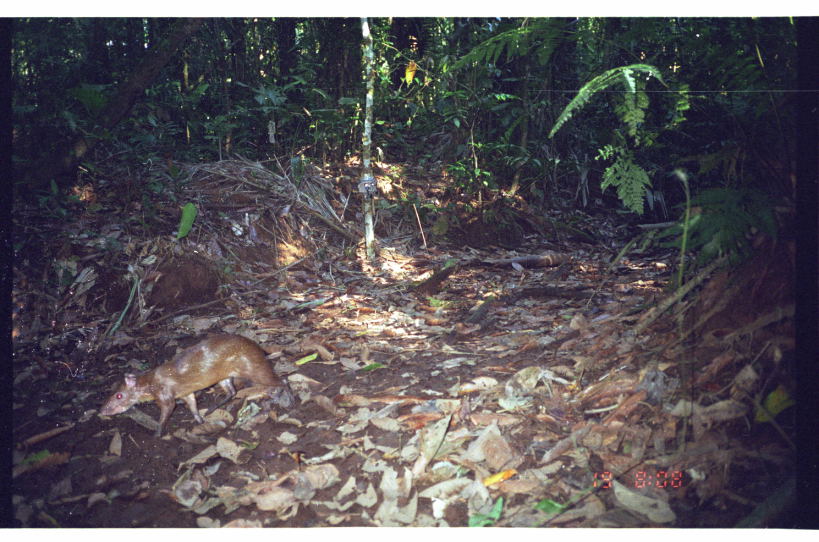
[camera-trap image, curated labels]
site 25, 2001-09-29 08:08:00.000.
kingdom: Animalia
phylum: Chordata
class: Mammalia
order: Rodentia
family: Dasyproctidae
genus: Dasyprocta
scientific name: Dasyprocta punctata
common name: central american agouti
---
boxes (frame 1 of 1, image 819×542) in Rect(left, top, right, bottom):
dasyprocta punctata: Rect(97, 332, 294, 437)